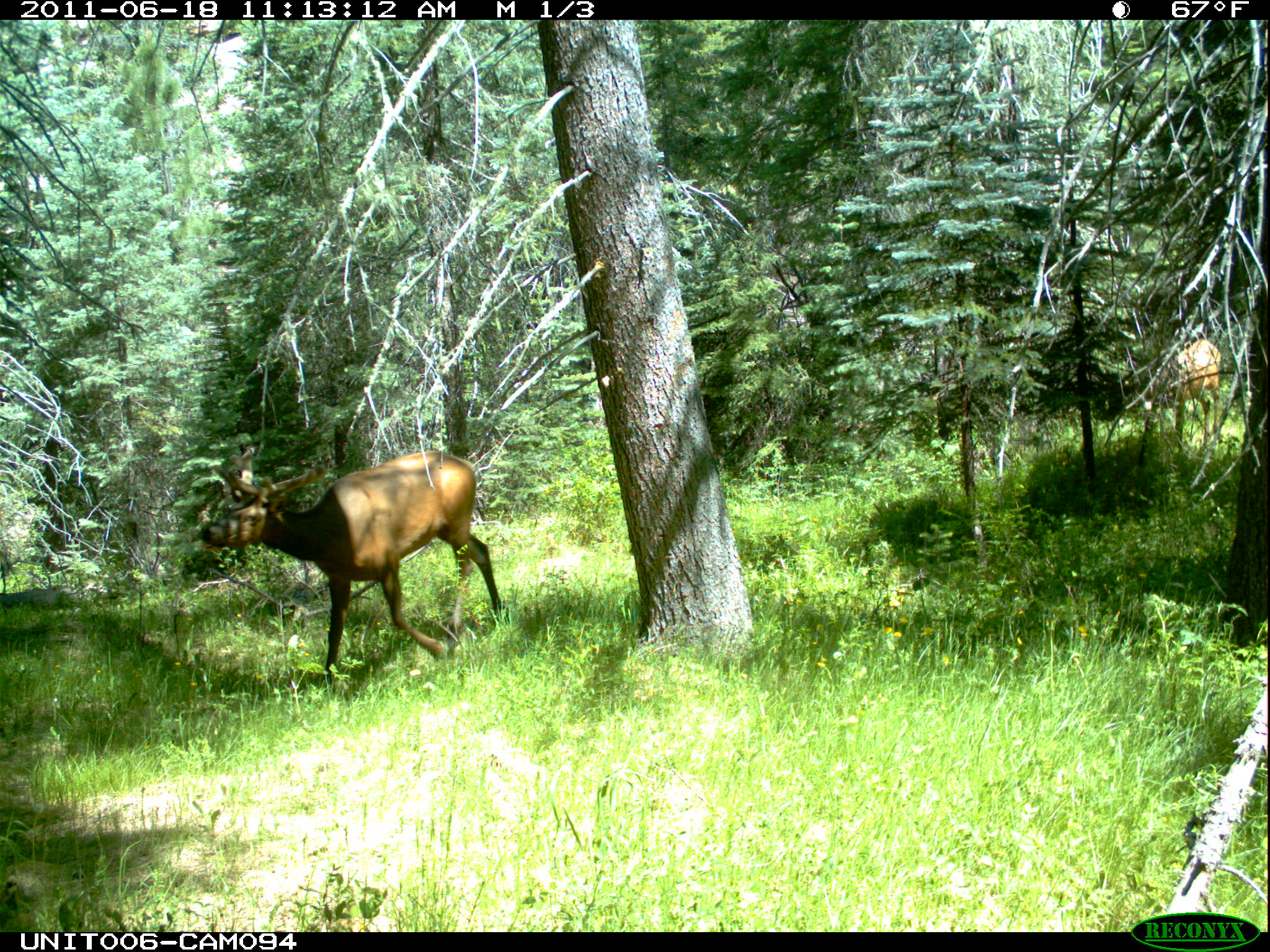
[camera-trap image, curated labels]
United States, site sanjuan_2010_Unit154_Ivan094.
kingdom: Animalia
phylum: Chordata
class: Mammalia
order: Artiodactyla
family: Cervidae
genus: Cervus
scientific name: Cervus elaphus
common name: red deer